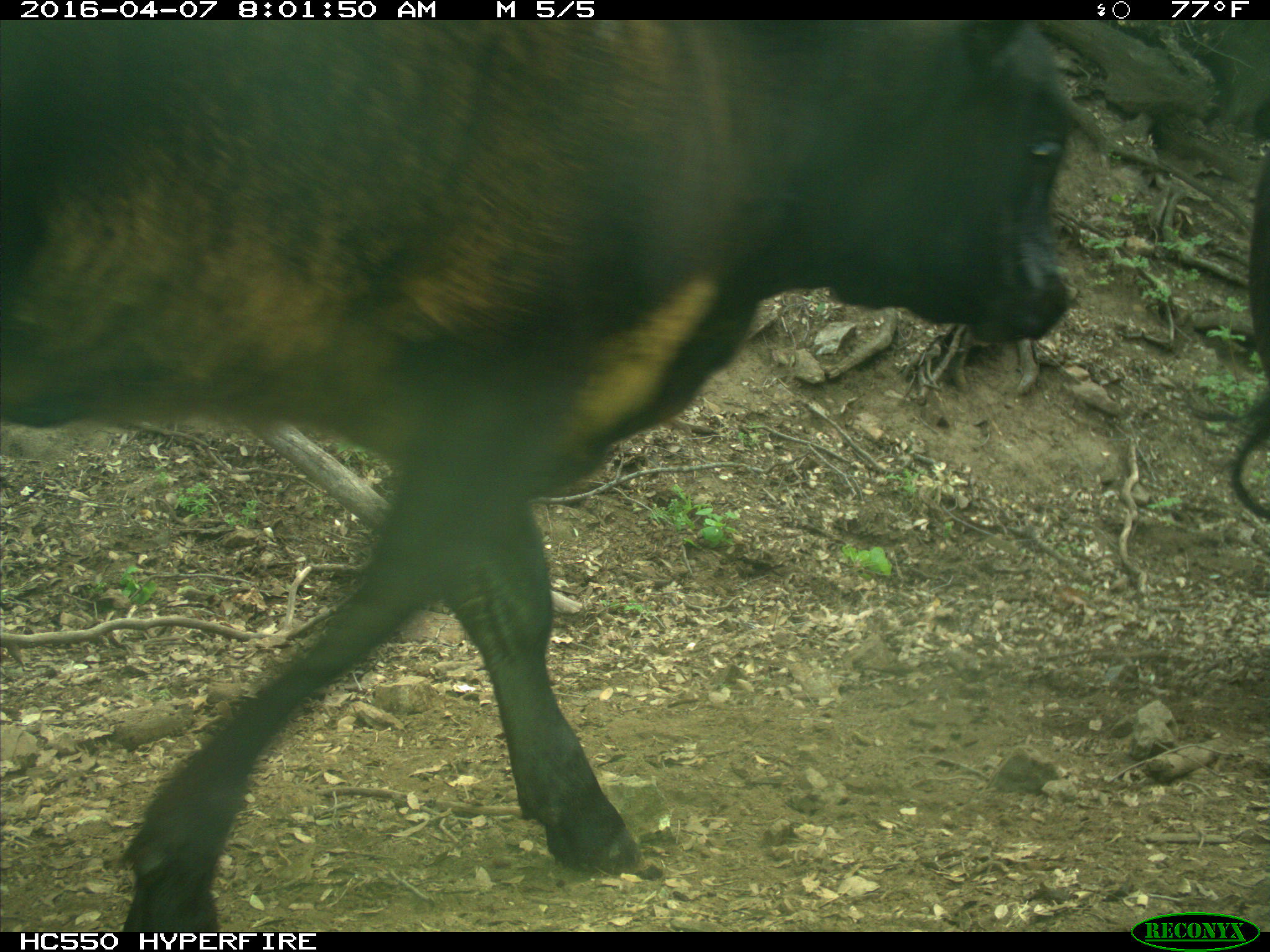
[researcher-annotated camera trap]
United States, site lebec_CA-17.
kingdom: Animalia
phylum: Chordata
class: Mammalia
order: Artiodactyla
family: Bovidae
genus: Bos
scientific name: Bos taurus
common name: domestic cow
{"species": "Bos taurus (domestic cow)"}